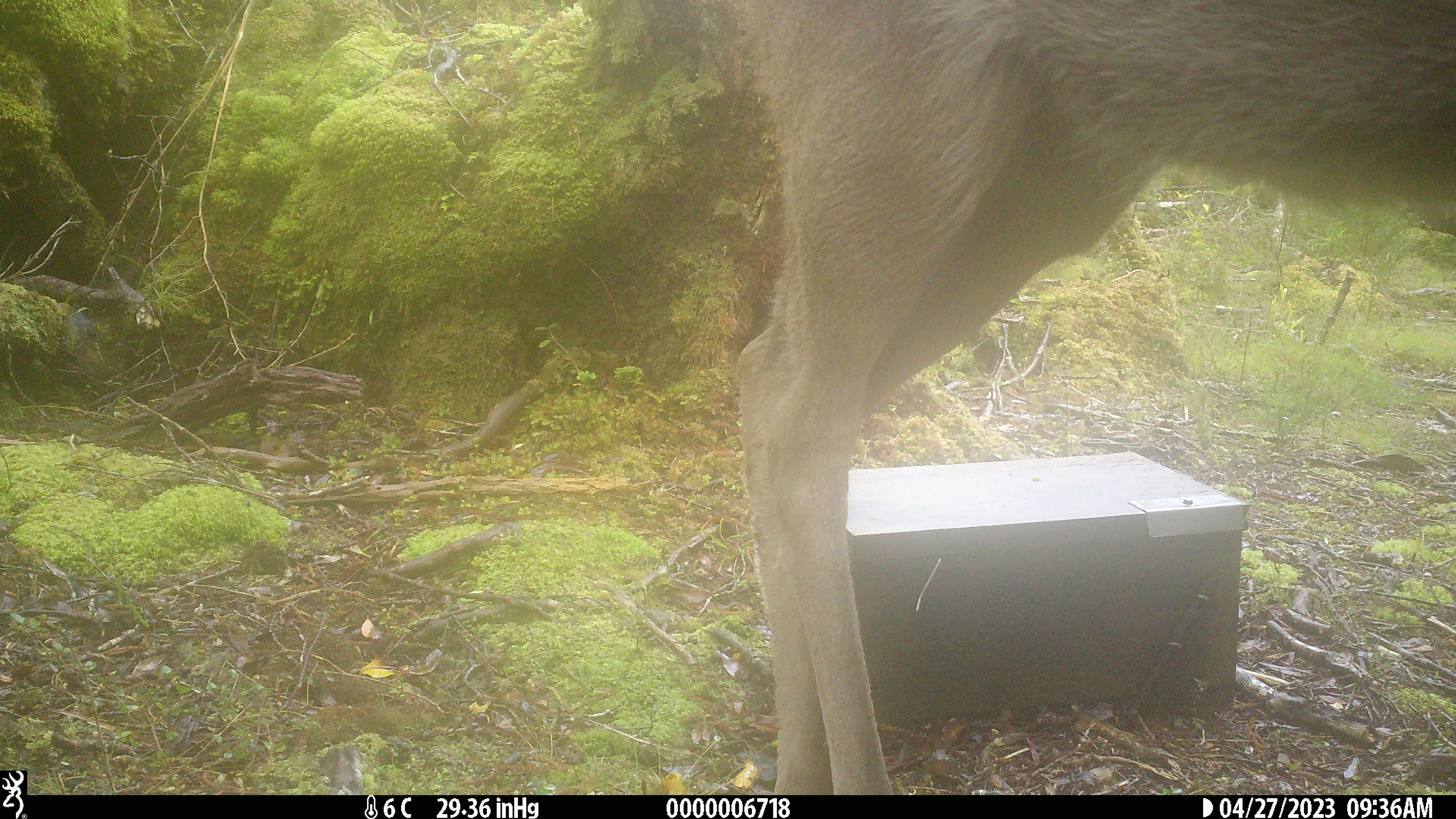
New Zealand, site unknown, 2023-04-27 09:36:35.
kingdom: Animalia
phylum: Chordata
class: Mammalia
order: Artiodactyla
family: Cervidae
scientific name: Cervidae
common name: deer